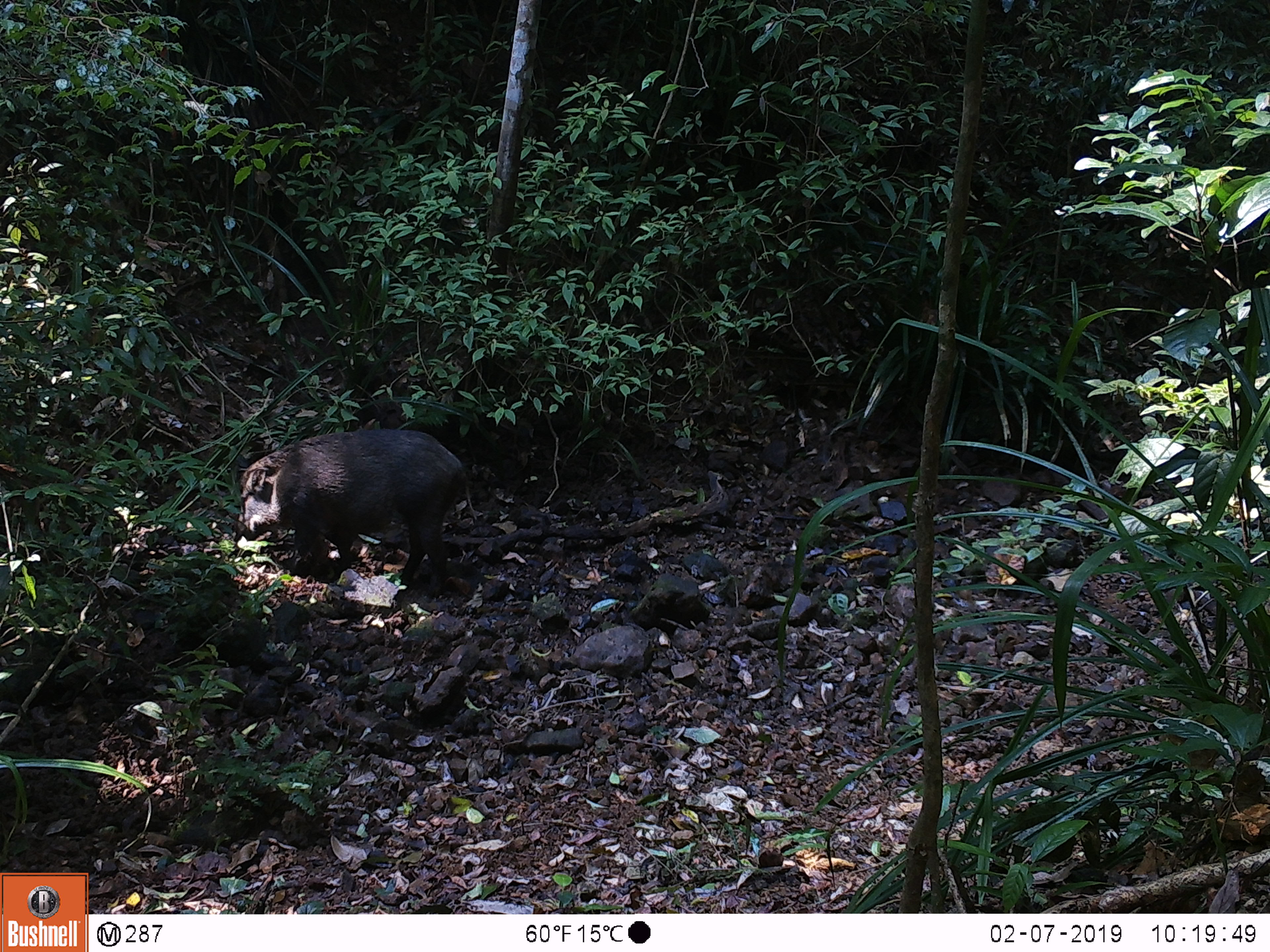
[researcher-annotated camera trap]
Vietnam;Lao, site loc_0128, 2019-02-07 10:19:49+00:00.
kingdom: Animalia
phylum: Chordata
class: Mammalia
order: Artiodactyla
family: Suidae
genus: Sus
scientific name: Sus scrofa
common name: eurasian wild pig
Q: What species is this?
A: Eurasian wild pig (Sus scrofa).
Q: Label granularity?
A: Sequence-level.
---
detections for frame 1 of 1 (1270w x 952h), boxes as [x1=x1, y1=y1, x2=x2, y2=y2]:
eurasian wild pig: [x1=234, y1=428, x2=476, y2=601]